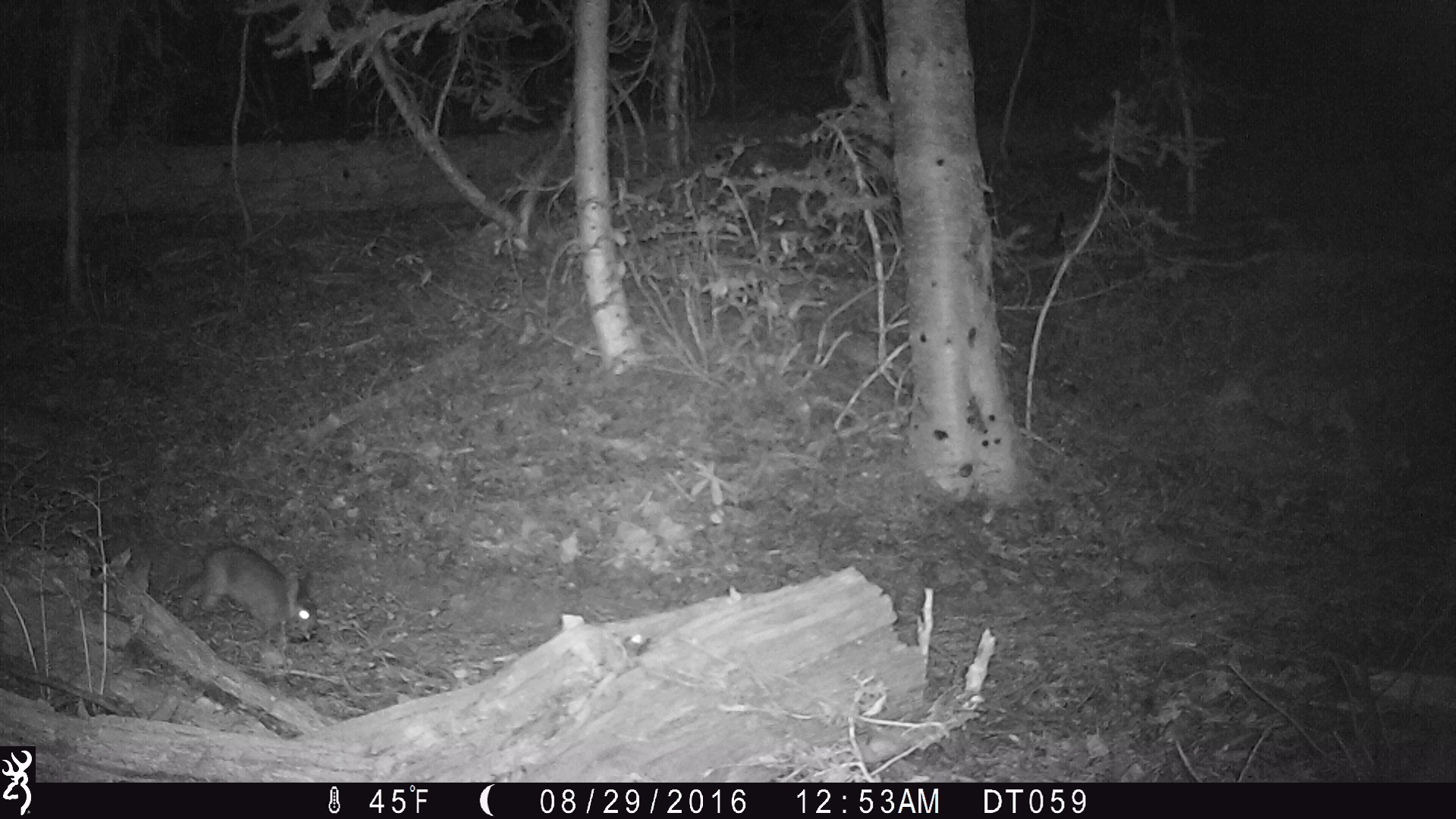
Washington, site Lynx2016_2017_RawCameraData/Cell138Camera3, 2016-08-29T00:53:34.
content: unidentified animal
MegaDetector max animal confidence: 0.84